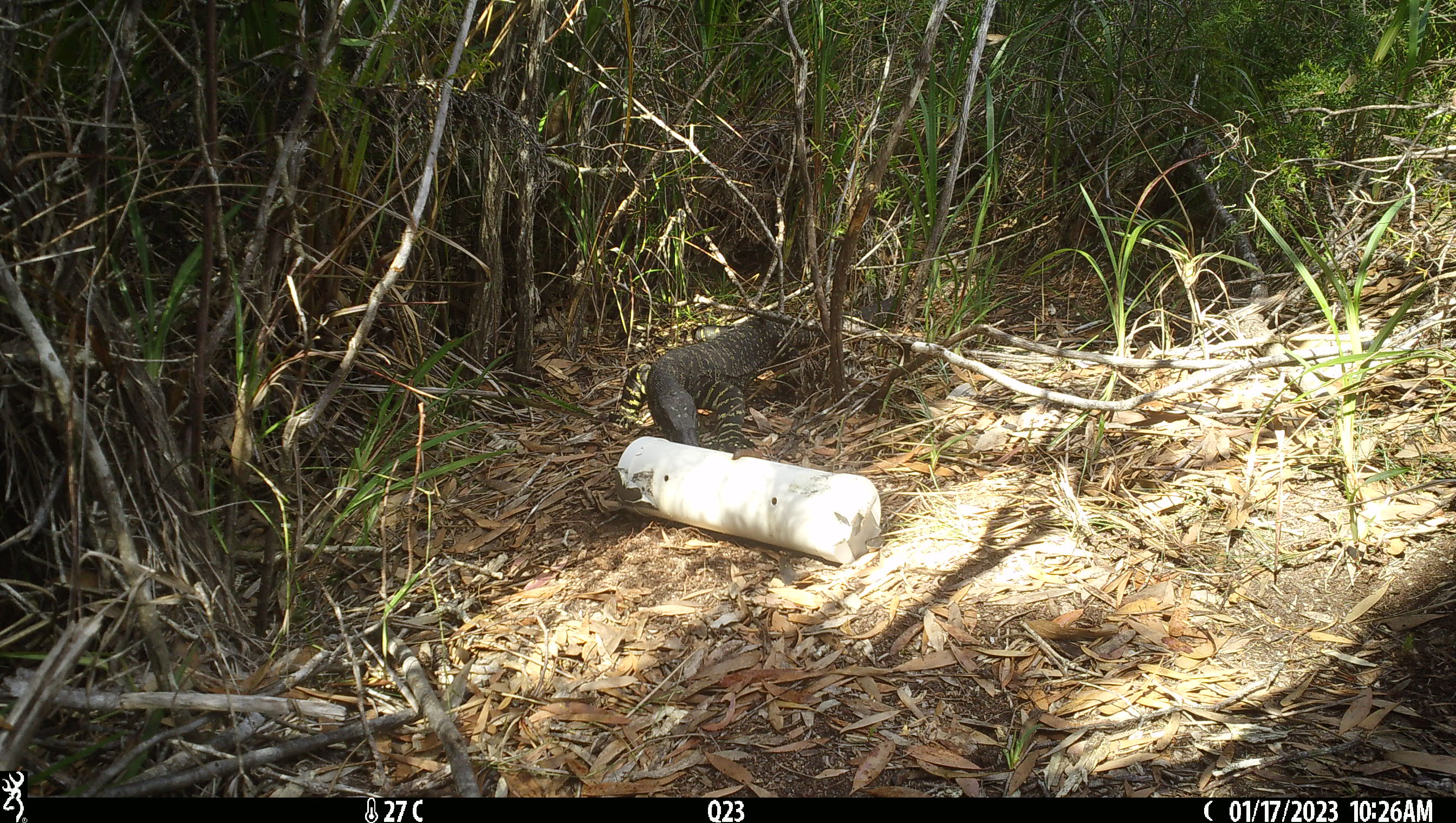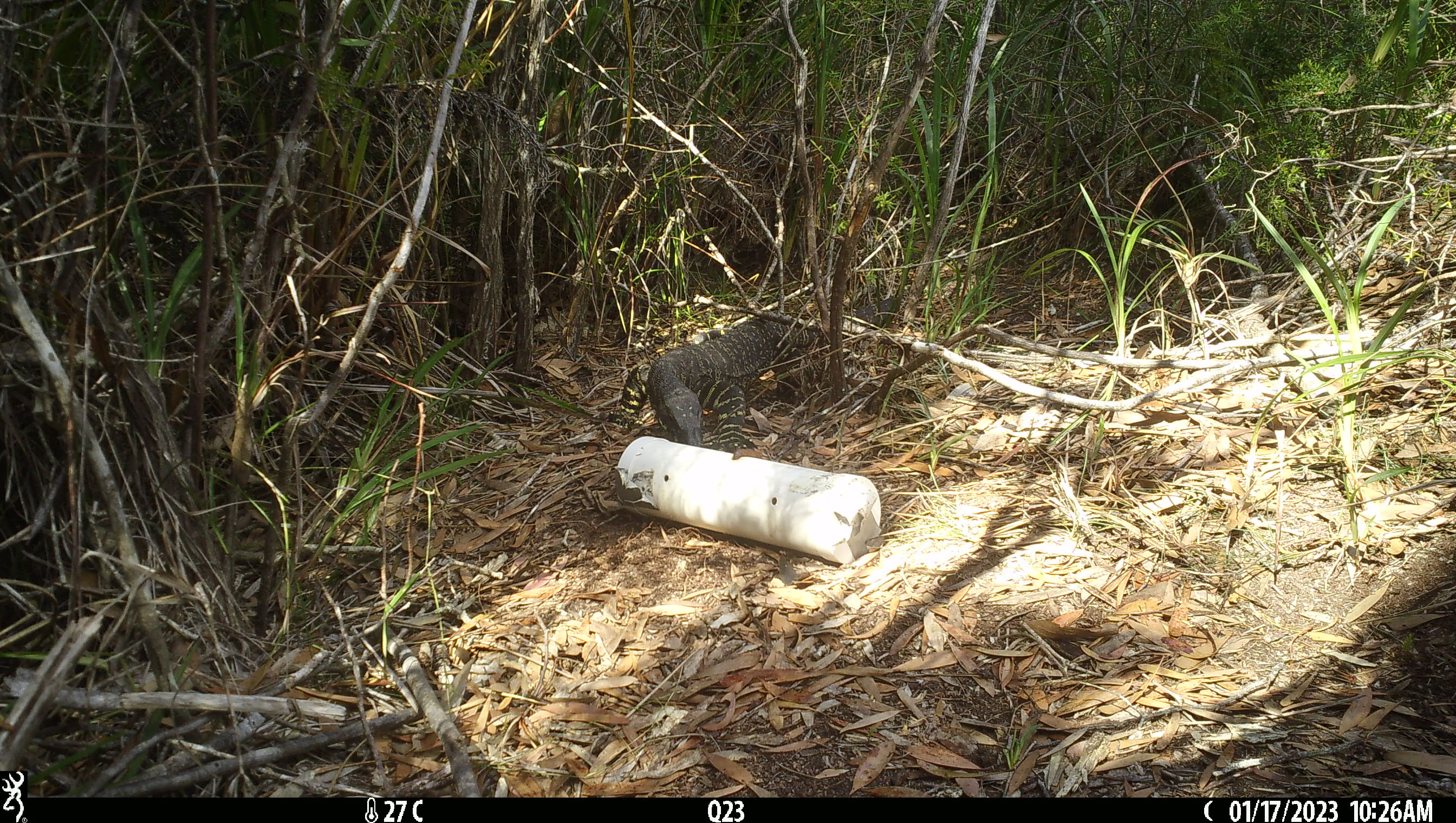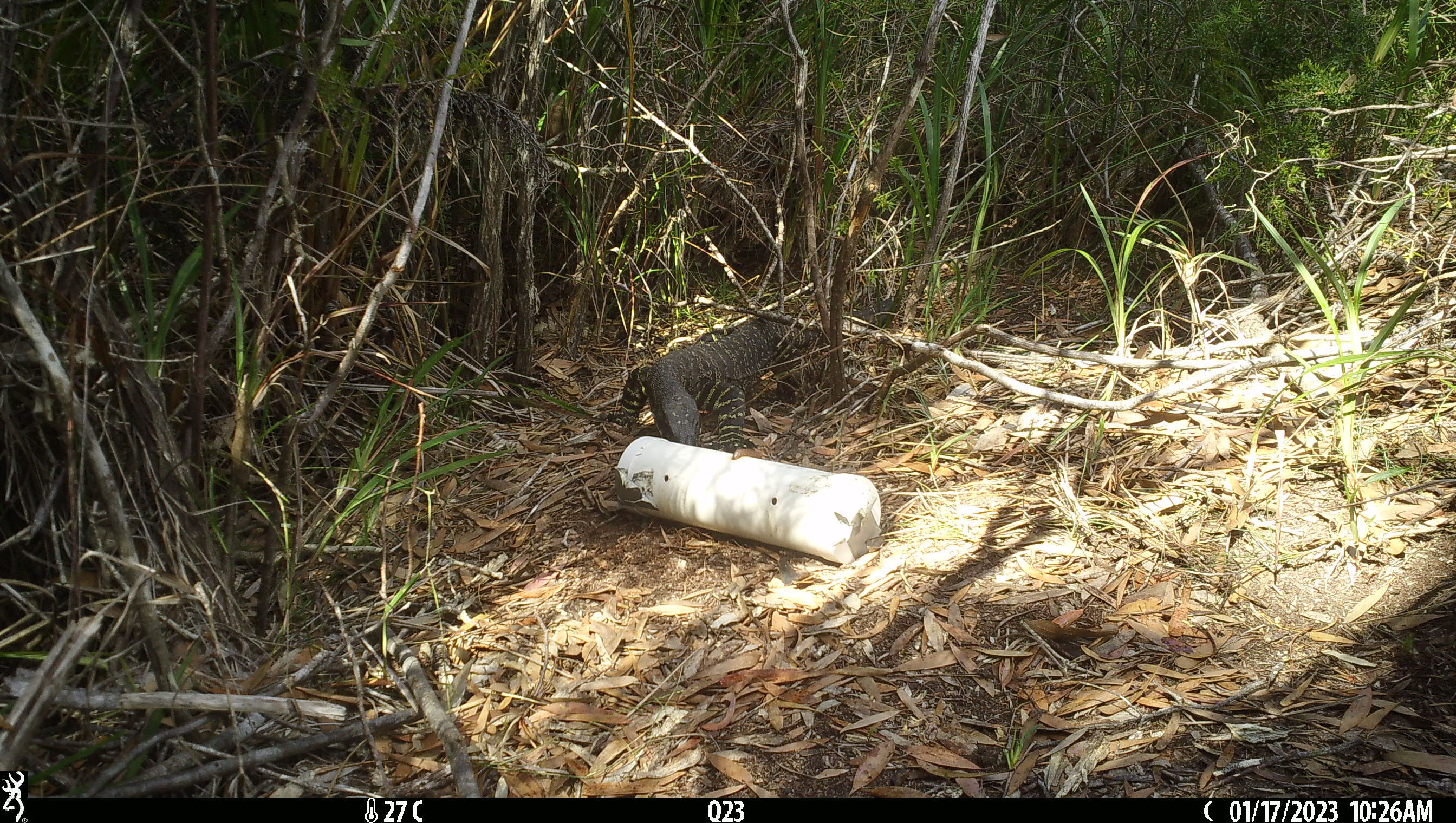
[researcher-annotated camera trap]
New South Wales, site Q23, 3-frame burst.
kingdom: Animalia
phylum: Chordata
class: Reptilia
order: Squamata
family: Varanidae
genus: Varanus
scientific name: Varanus varius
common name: lace monitor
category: goanna